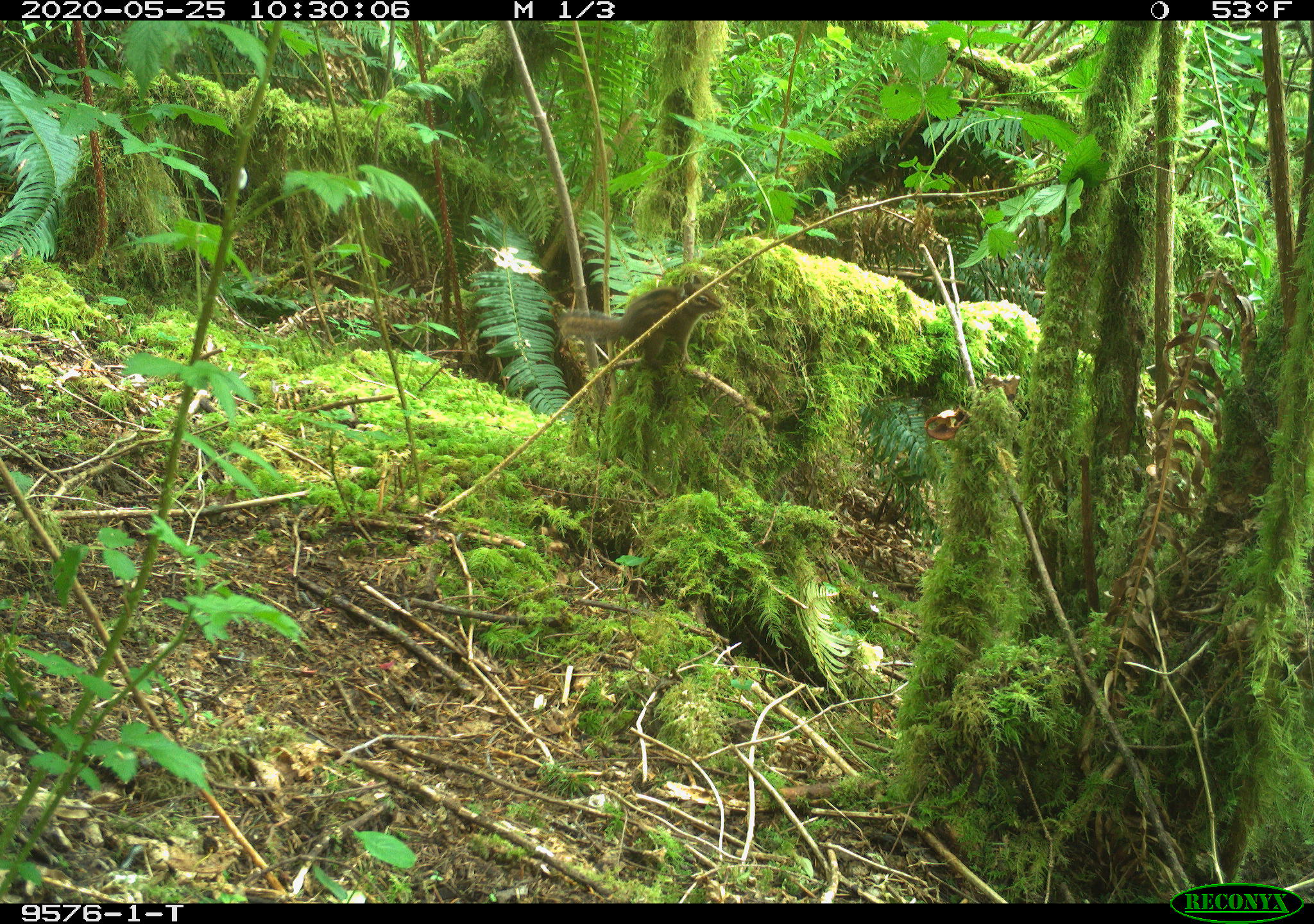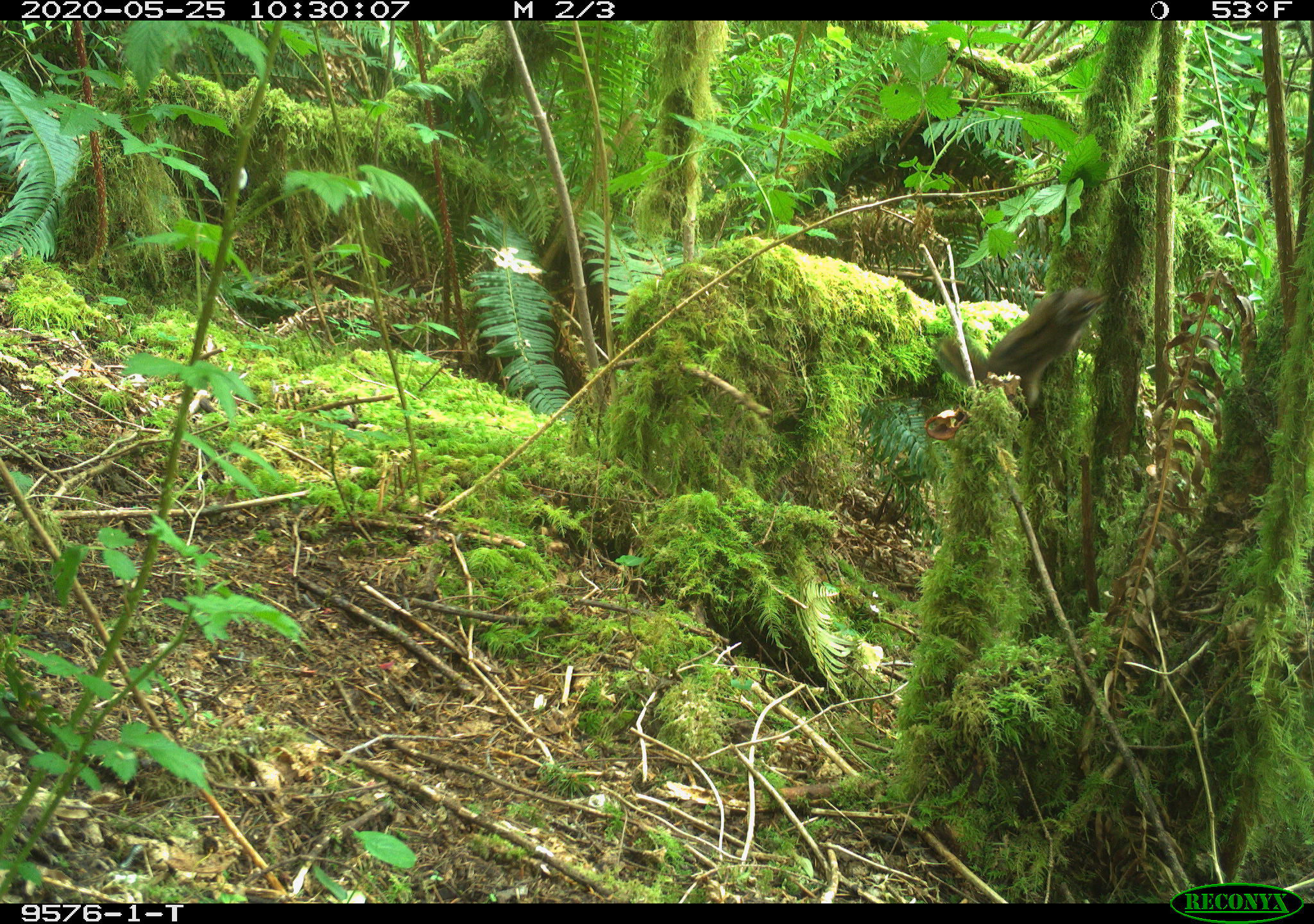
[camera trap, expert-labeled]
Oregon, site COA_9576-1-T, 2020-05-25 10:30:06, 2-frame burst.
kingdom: Animalia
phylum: Chordata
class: Mammalia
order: Rodentia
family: Sciuridae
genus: Neotamias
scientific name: Neotamias townsendii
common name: townsend's chipmunk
Townsend's chipmunk (Neotamias townsendii).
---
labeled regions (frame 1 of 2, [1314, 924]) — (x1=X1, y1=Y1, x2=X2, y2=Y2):
townsend's chipmunk: (x1=551, y1=266, x2=728, y2=368)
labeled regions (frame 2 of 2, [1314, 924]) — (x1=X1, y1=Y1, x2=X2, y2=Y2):
townsend's chipmunk: (x1=930, y1=278, x2=1113, y2=413)